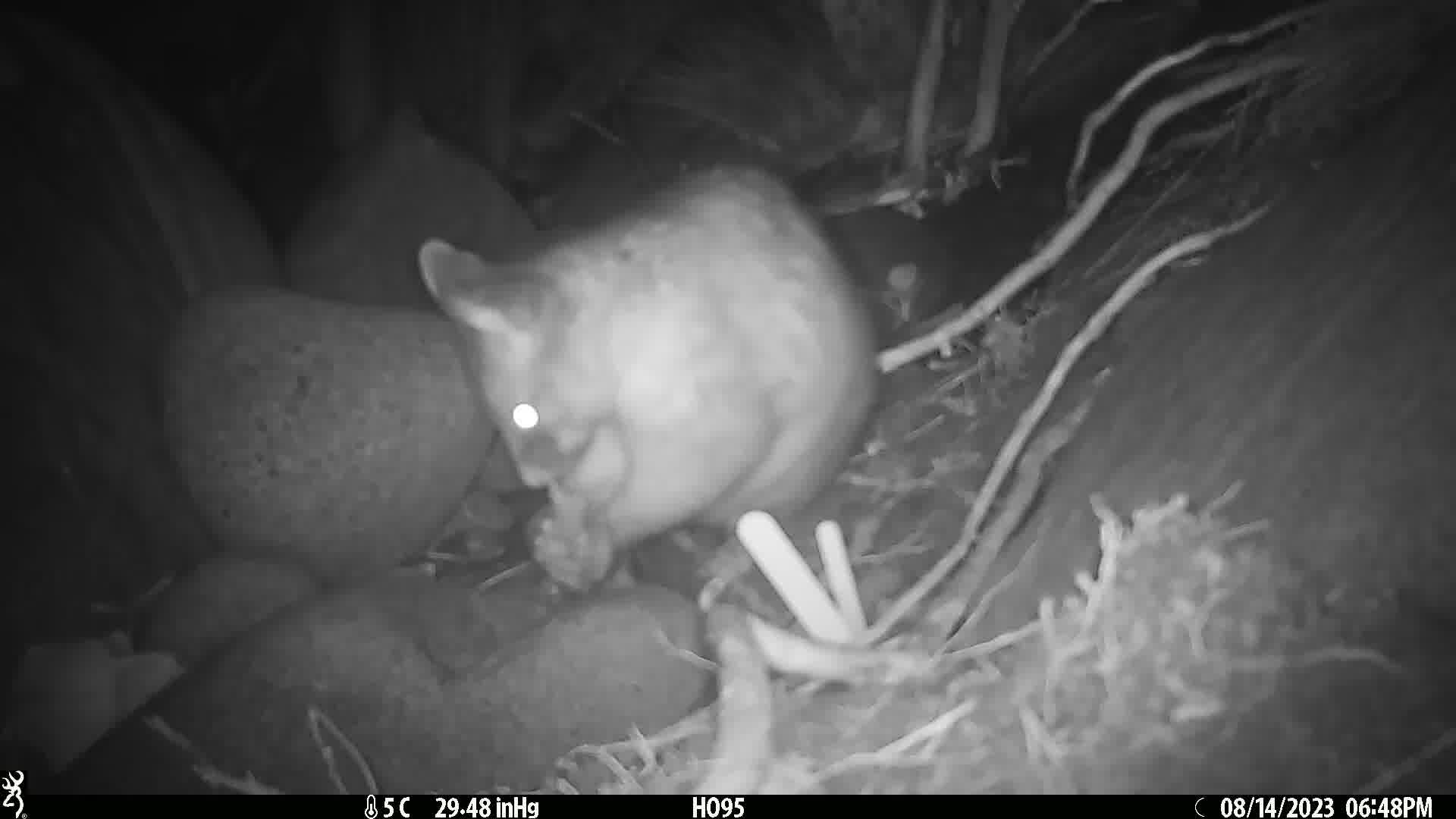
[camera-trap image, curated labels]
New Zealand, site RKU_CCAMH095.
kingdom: Animalia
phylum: Chordata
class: Mammalia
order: Diprotodontia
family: Phalangeridae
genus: Trichosurus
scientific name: Trichosurus vulpecula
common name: common brushtail possum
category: possum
Possum (common brushtail possum) (Trichosurus vulpecula).